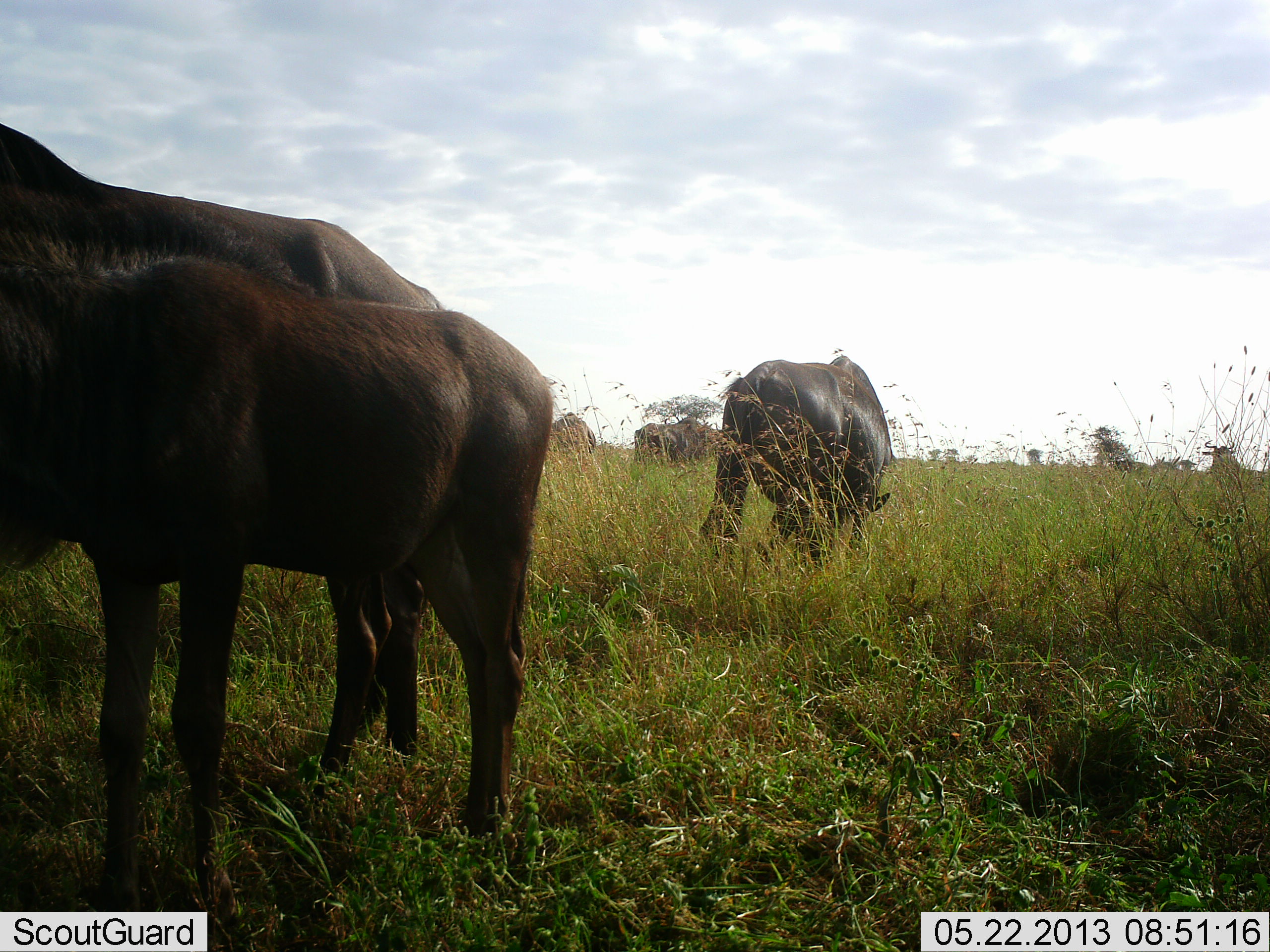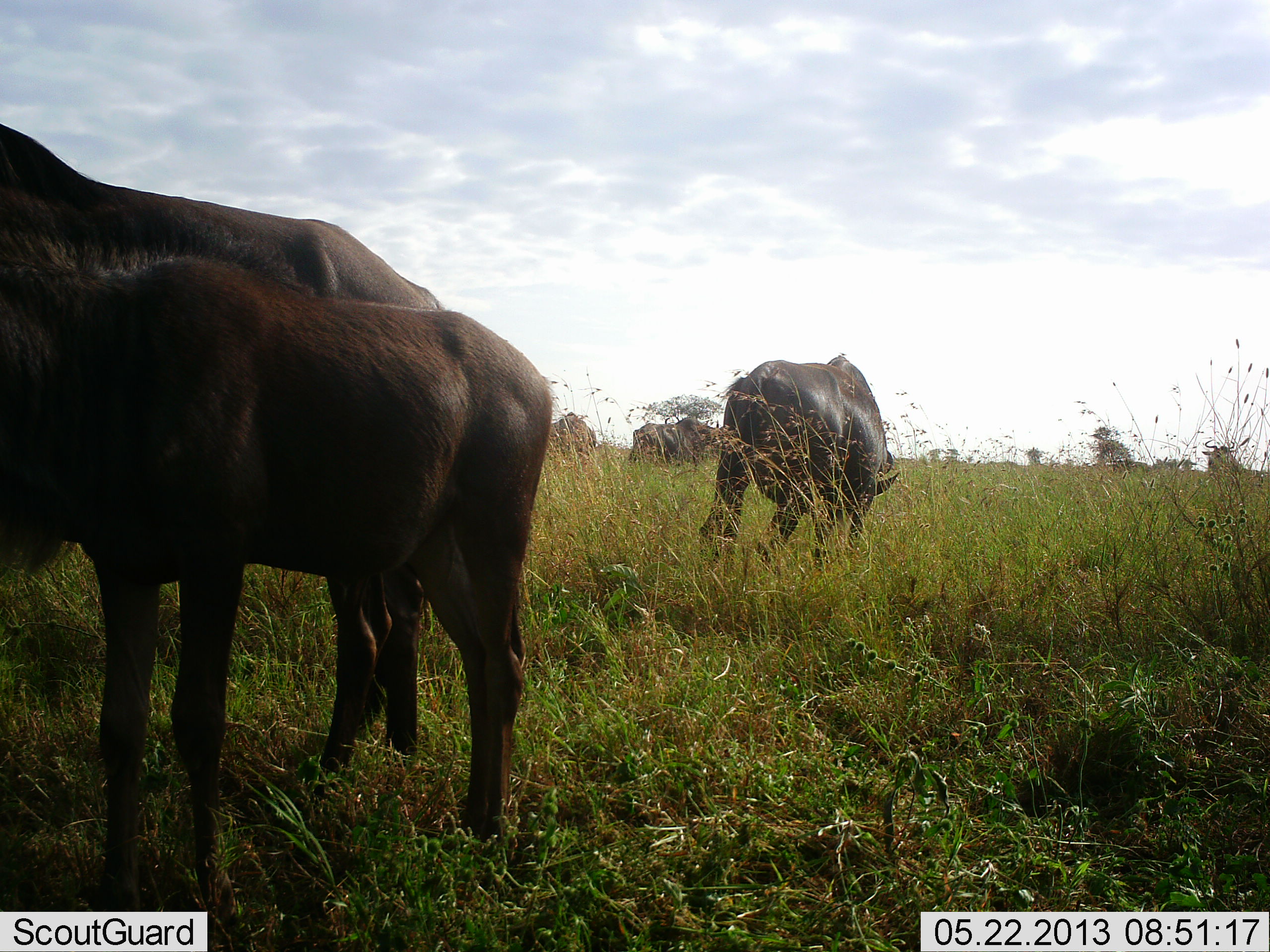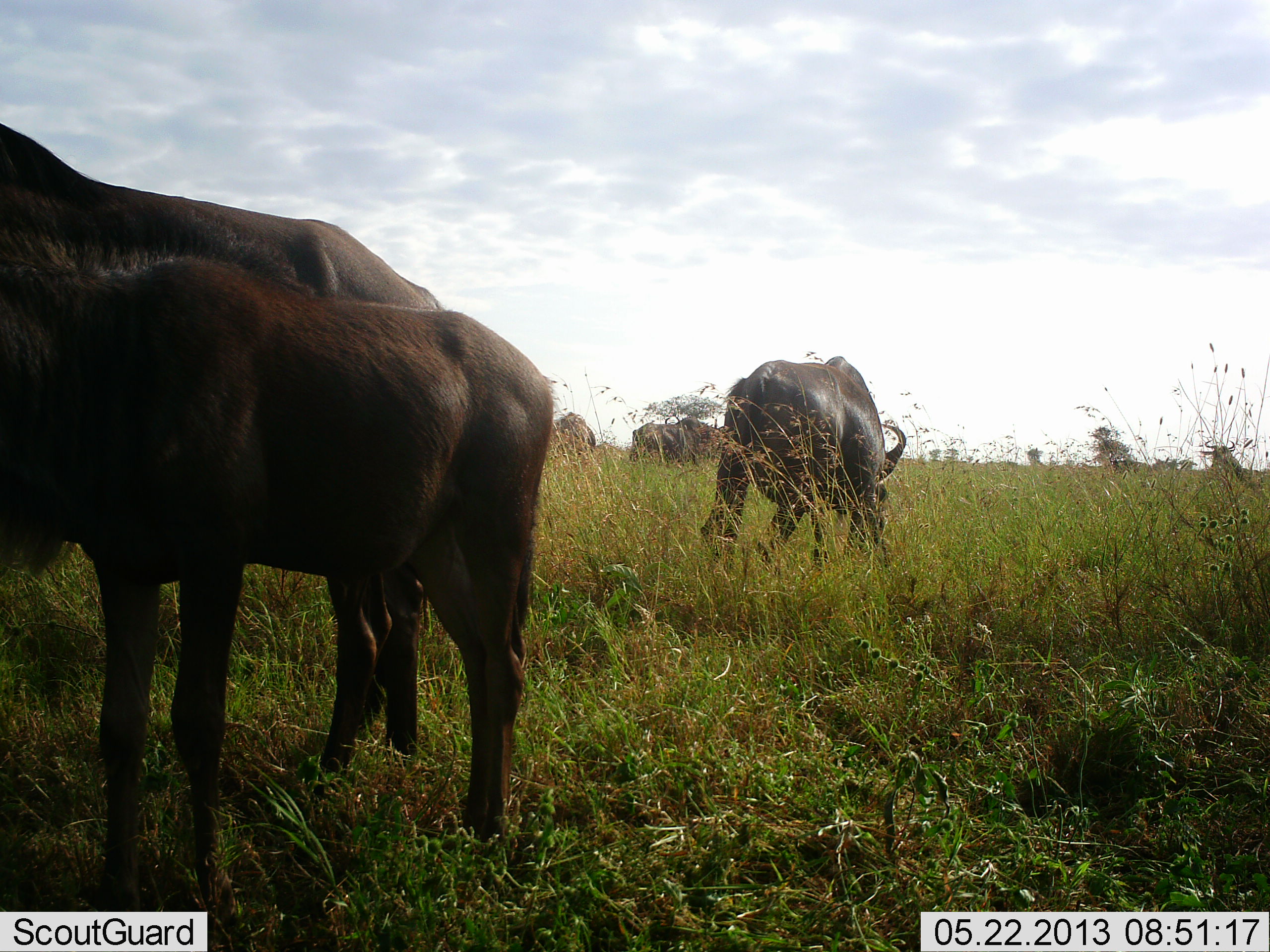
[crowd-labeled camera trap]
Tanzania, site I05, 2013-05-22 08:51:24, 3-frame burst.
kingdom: Animalia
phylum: Chordata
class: Mammalia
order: Artiodactyla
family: Bovidae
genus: Syncerus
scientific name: Syncerus caffer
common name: cape buffalo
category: buffalo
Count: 5.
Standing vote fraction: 80%.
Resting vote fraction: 10%.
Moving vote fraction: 10%.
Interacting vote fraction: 0%.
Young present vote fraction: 50%.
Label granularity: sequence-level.